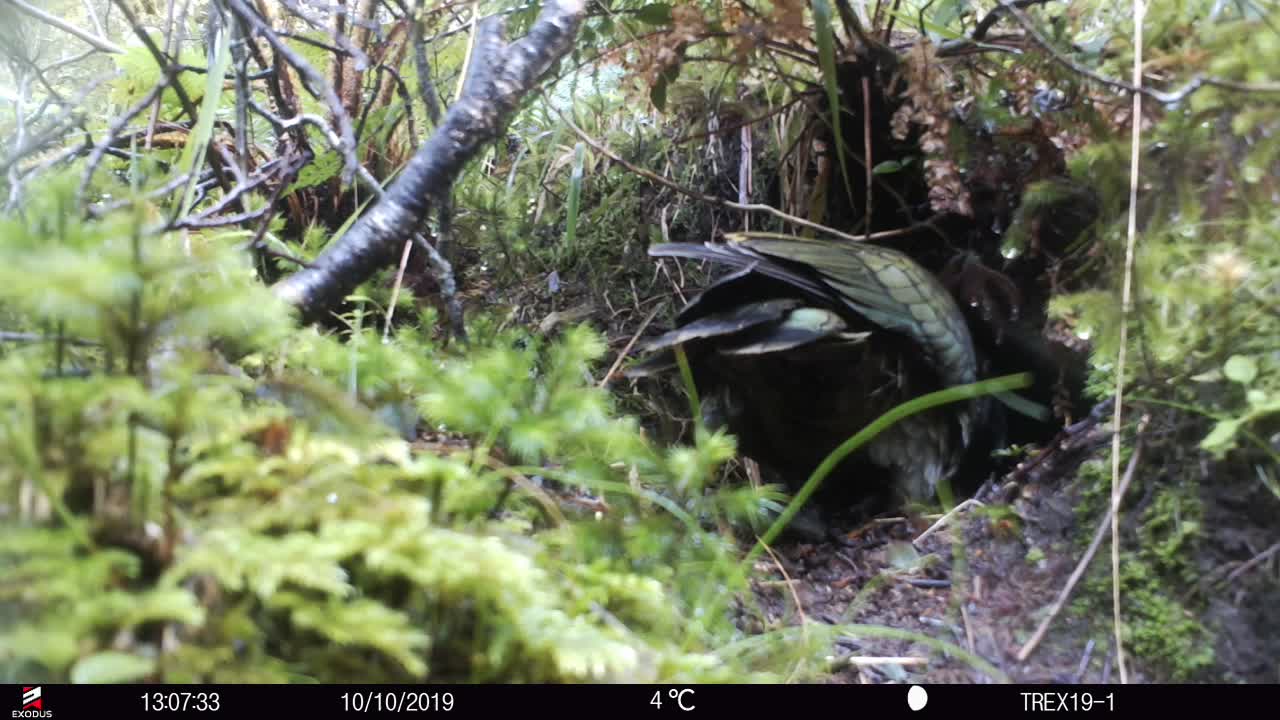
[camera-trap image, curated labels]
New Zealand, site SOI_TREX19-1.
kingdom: Animalia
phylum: Chordata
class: Aves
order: Psittaciformes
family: Strigopidae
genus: Nestor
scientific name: Nestor notabilis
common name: kea